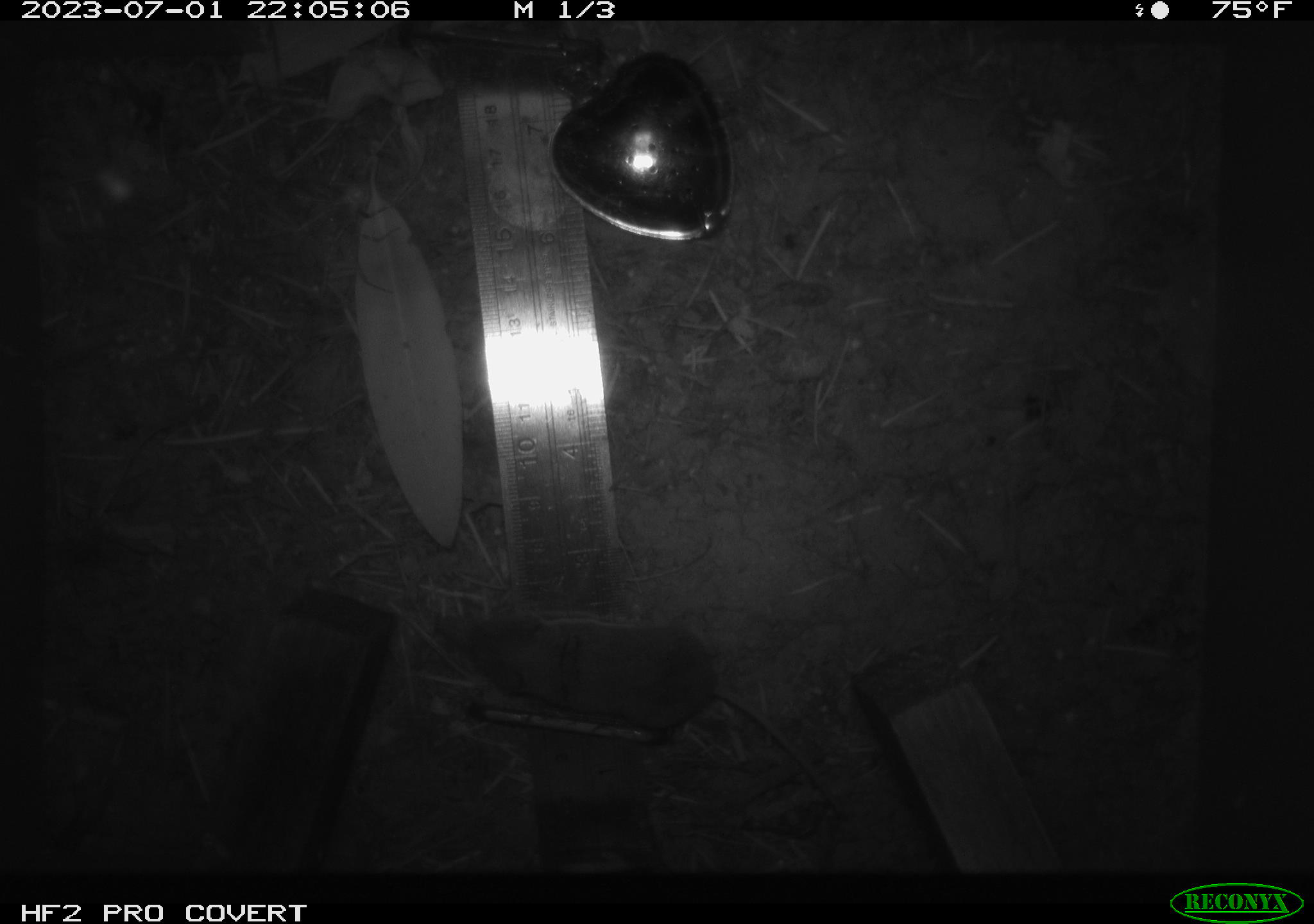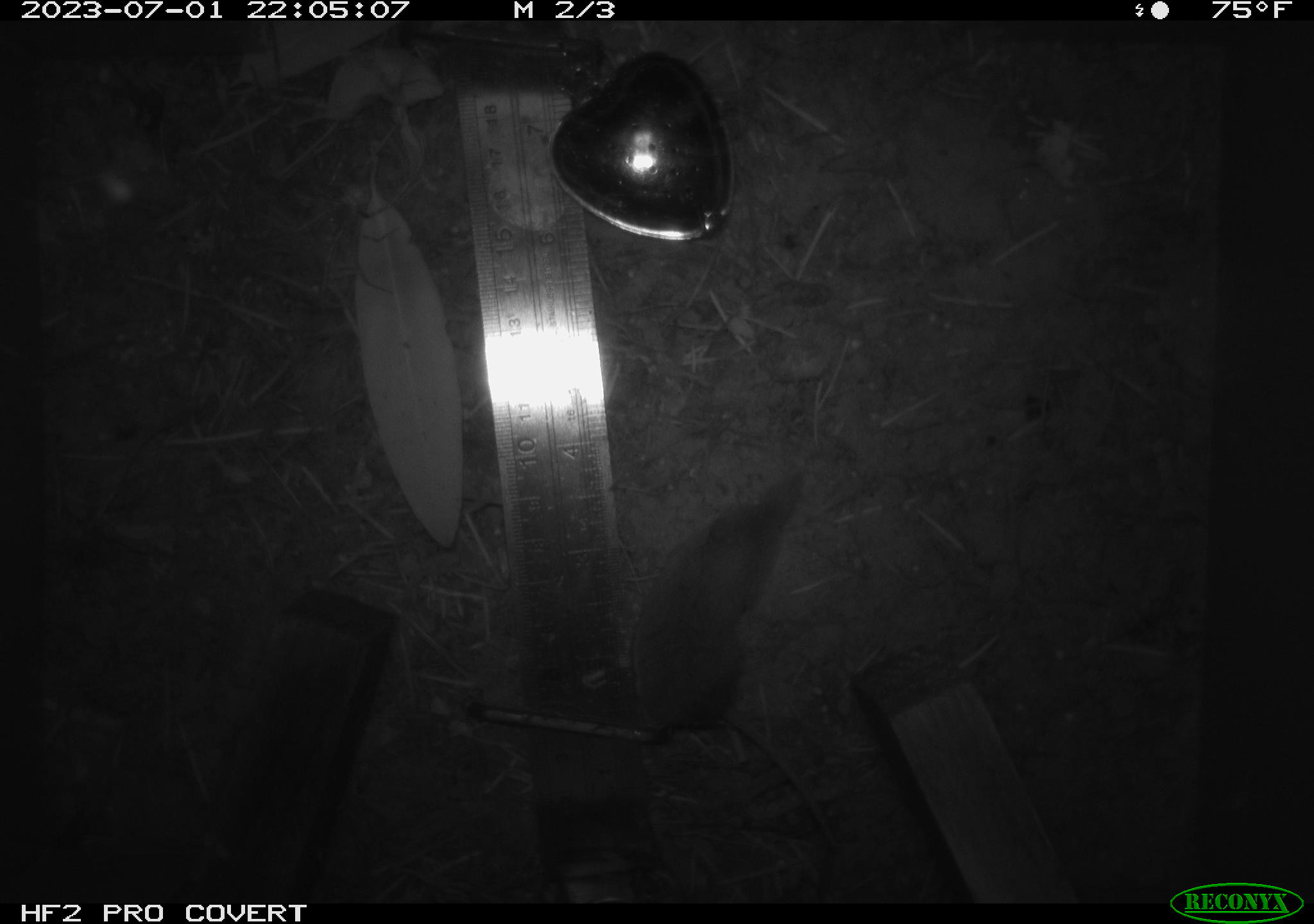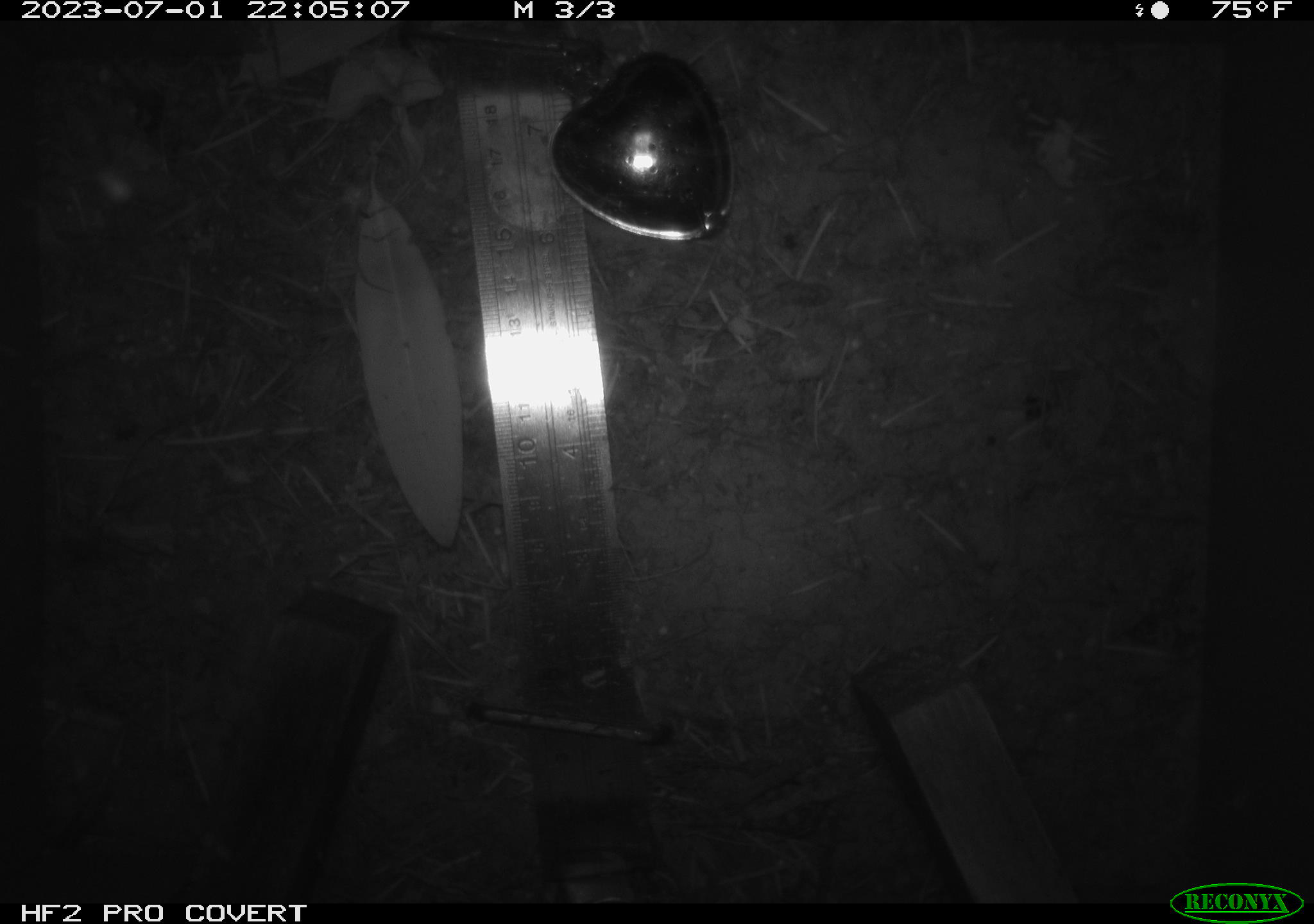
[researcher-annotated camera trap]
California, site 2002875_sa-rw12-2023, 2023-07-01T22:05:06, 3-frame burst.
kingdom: Animalia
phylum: Chordata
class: Mammalia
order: Eulipotyphla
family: Soricidae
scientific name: Soricidae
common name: shrews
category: soricidae family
Soricidae family (shrews) (Soricidae).